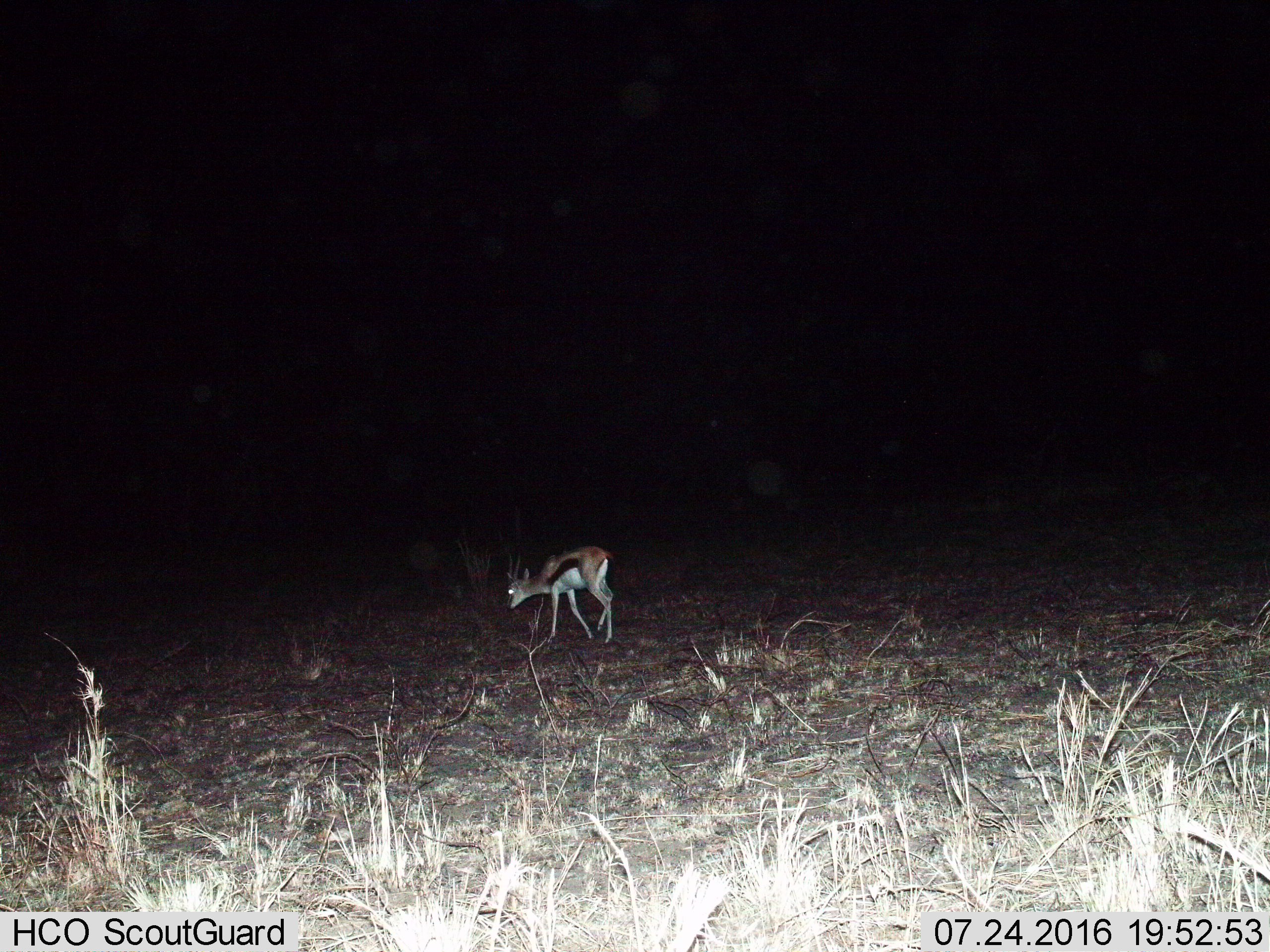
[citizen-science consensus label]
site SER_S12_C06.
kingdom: Animalia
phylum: Chordata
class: Mammalia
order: Artiodactyla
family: Bovidae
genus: Eudorcas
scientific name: Eudorcas thomsonii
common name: thomson's gazelle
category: gazellethomsons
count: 1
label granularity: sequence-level